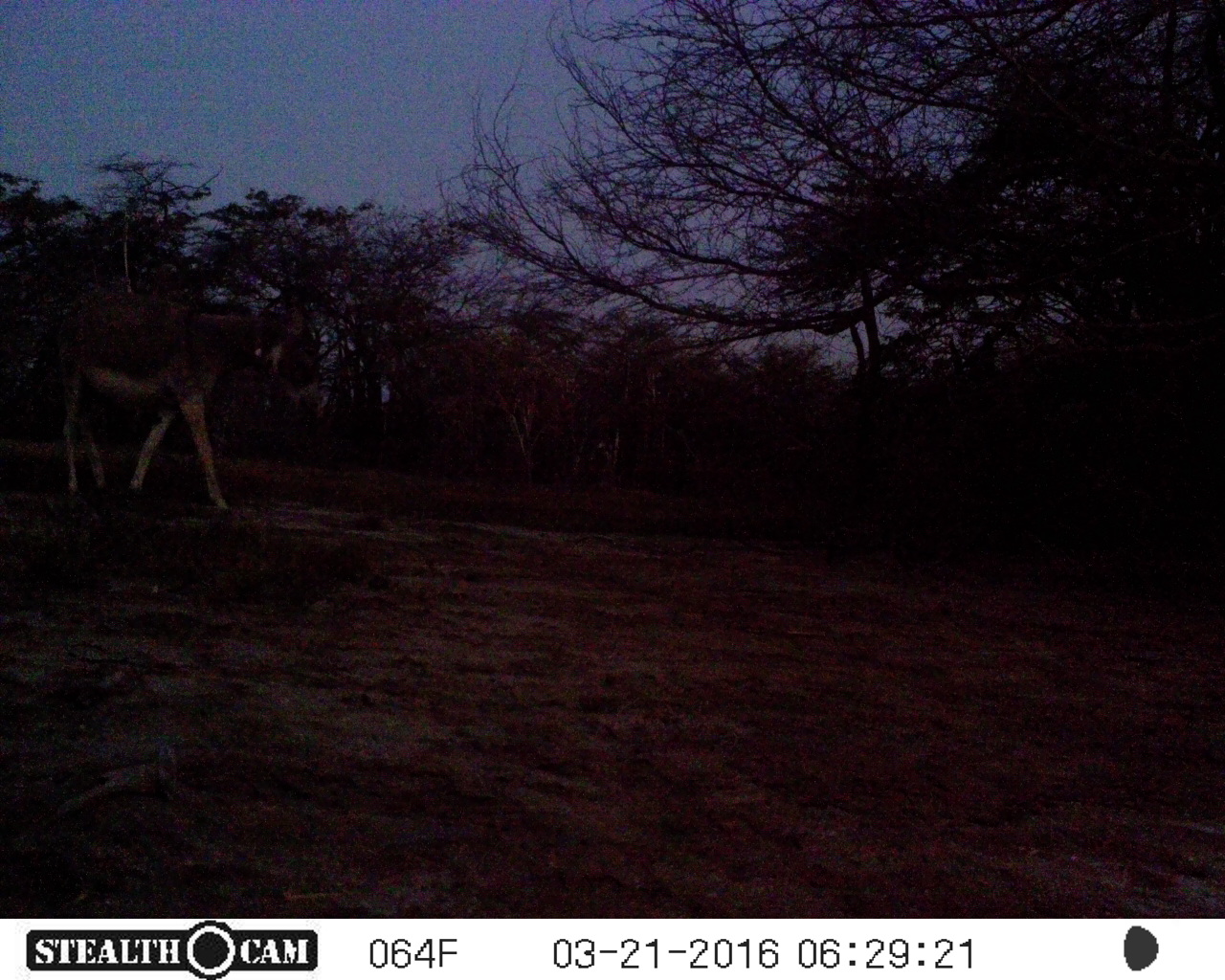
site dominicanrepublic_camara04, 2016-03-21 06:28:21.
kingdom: Animalia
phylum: Chordata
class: Mammalia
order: Perissodactyla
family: Equidae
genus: Equus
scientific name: Equus asinus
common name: donkey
Donkey (Equus asinus).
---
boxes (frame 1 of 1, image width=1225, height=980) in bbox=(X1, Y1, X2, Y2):
donkey: bbox=(44, 288, 310, 513)